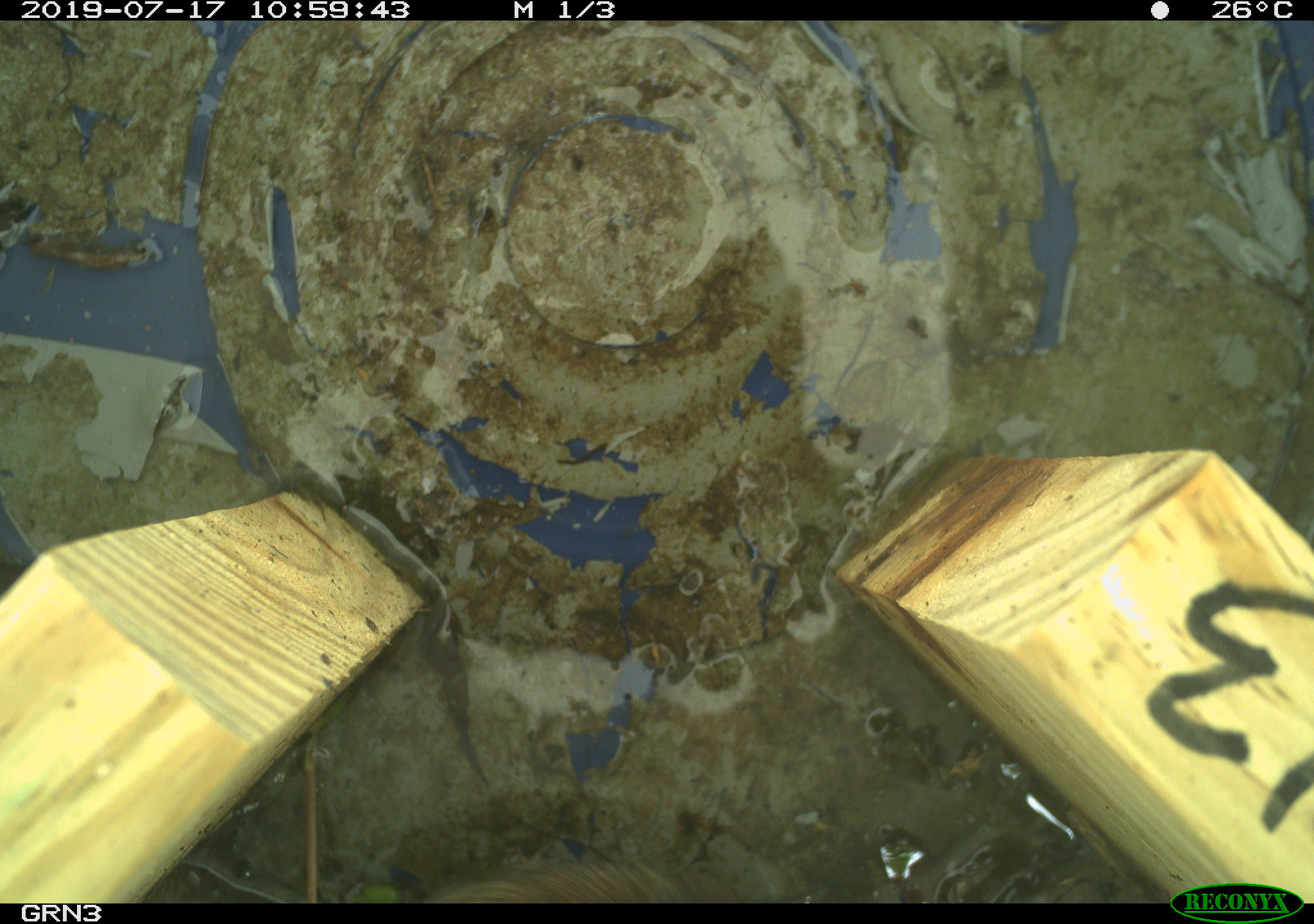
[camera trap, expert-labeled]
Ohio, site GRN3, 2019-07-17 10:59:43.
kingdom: Animalia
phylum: Chordata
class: Mammalia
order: Rodentia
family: Cricetidae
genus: Microtus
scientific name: Microtus pennsylvanicus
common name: meadow vole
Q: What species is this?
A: Meadow vole (Microtus pennsylvanicus).